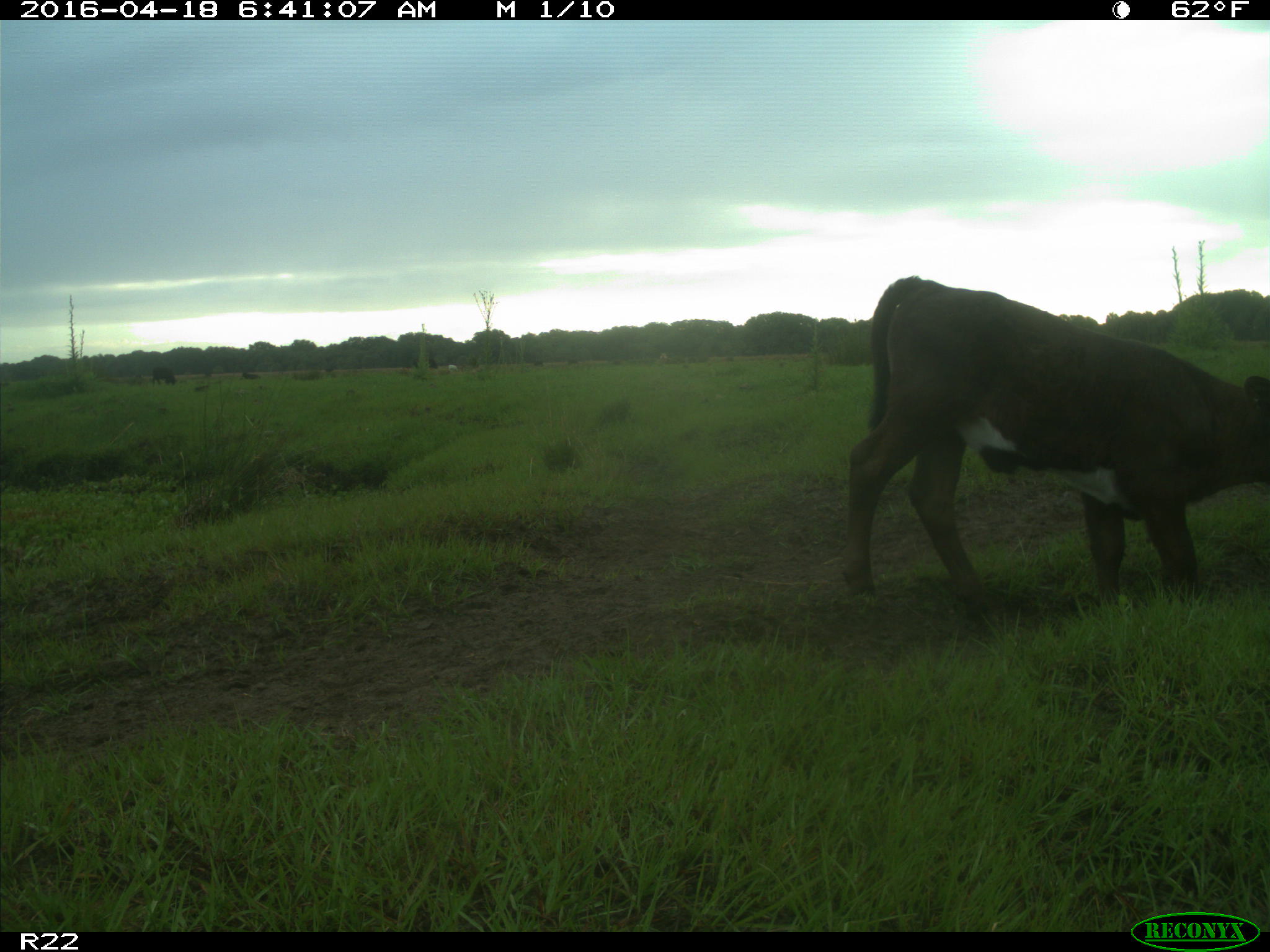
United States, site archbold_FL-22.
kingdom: Animalia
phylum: Chordata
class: Mammalia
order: Artiodactyla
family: Bovidae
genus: Bos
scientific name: Bos taurus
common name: domestic cow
Bos taurus (domestic cow).